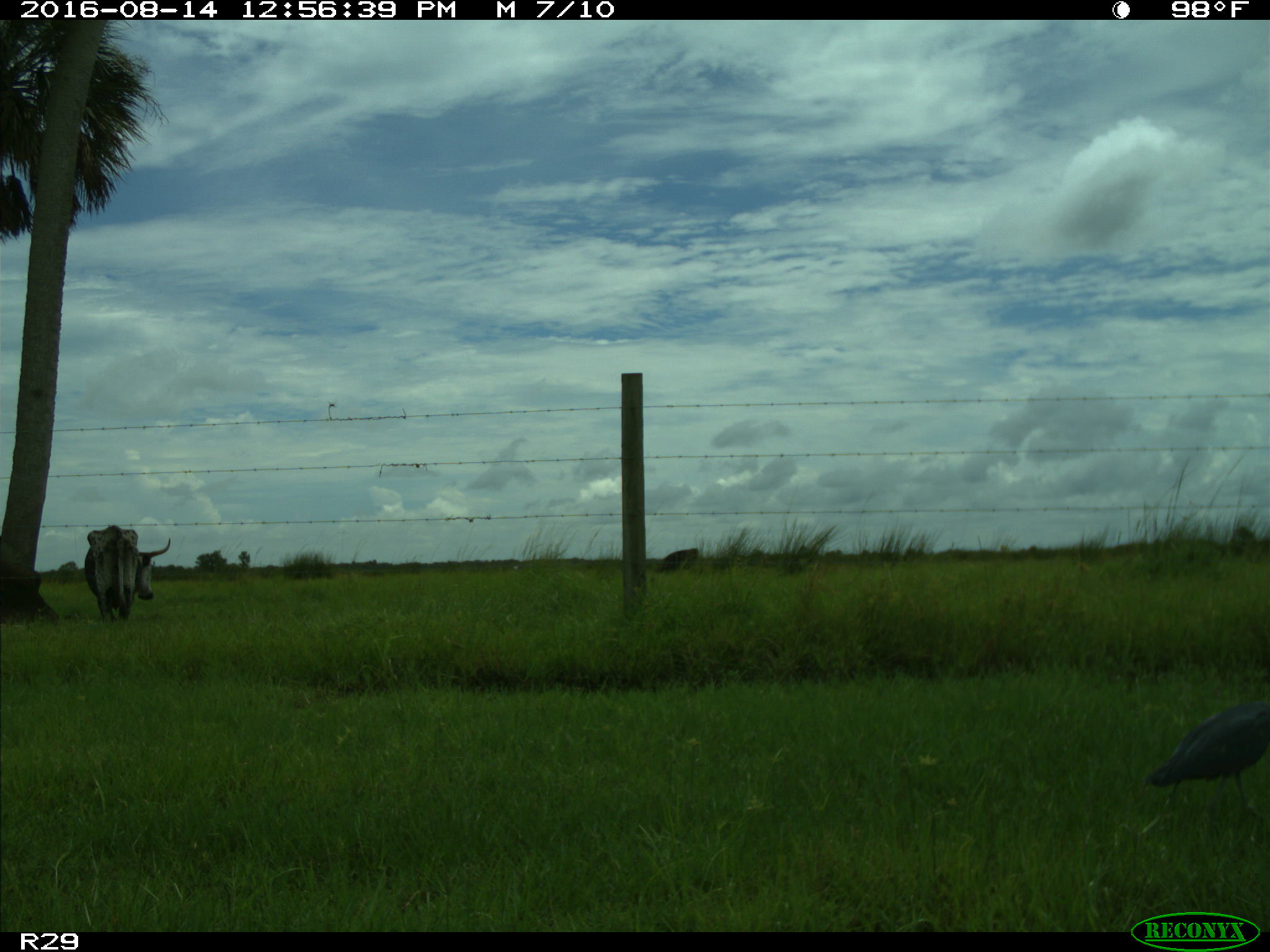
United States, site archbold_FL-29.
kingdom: Animalia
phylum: Chordata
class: Mammalia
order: Artiodactyla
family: Bovidae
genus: Bos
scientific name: Bos taurus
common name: domestic cow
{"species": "Bos taurus (domestic cow)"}